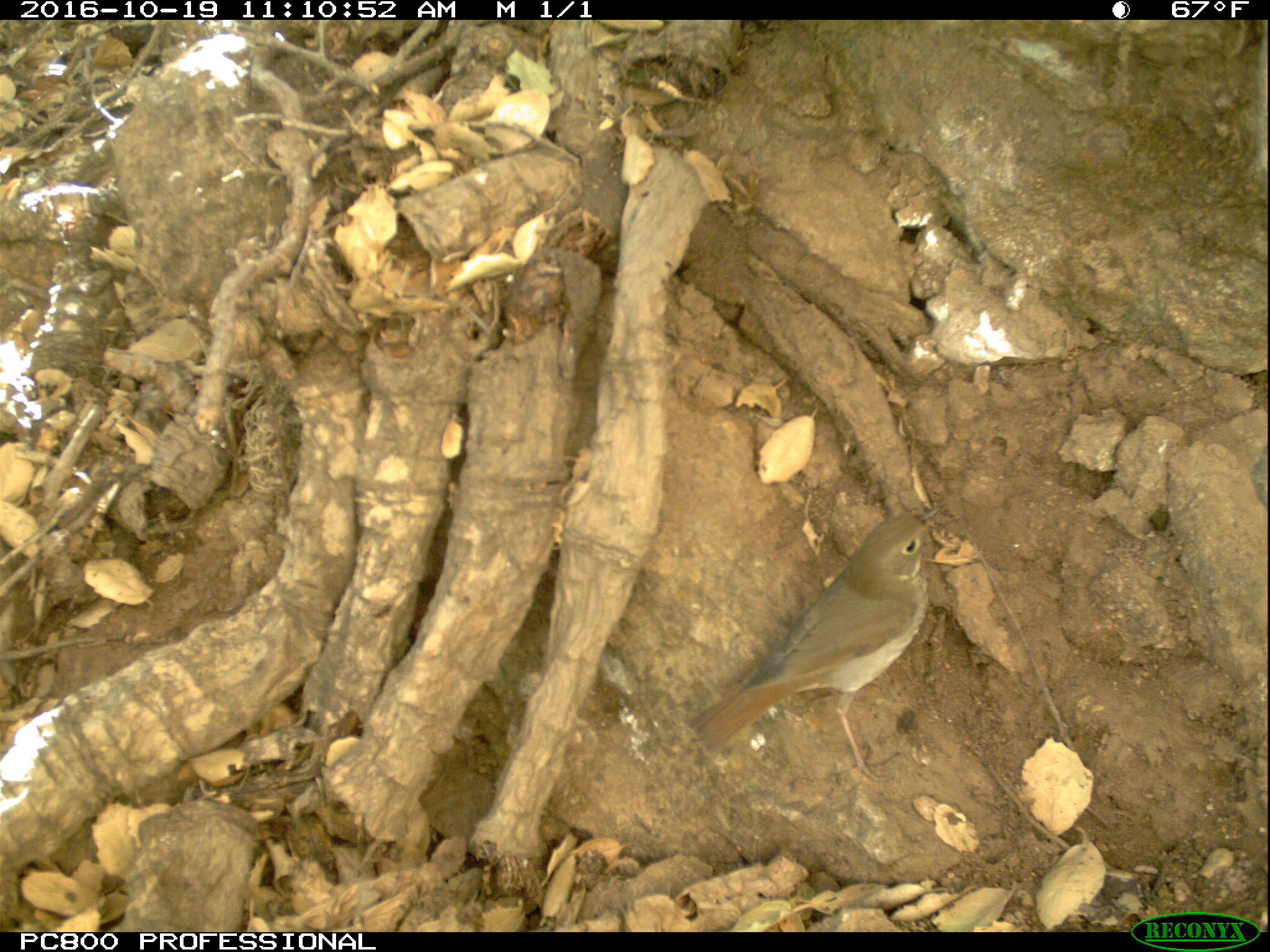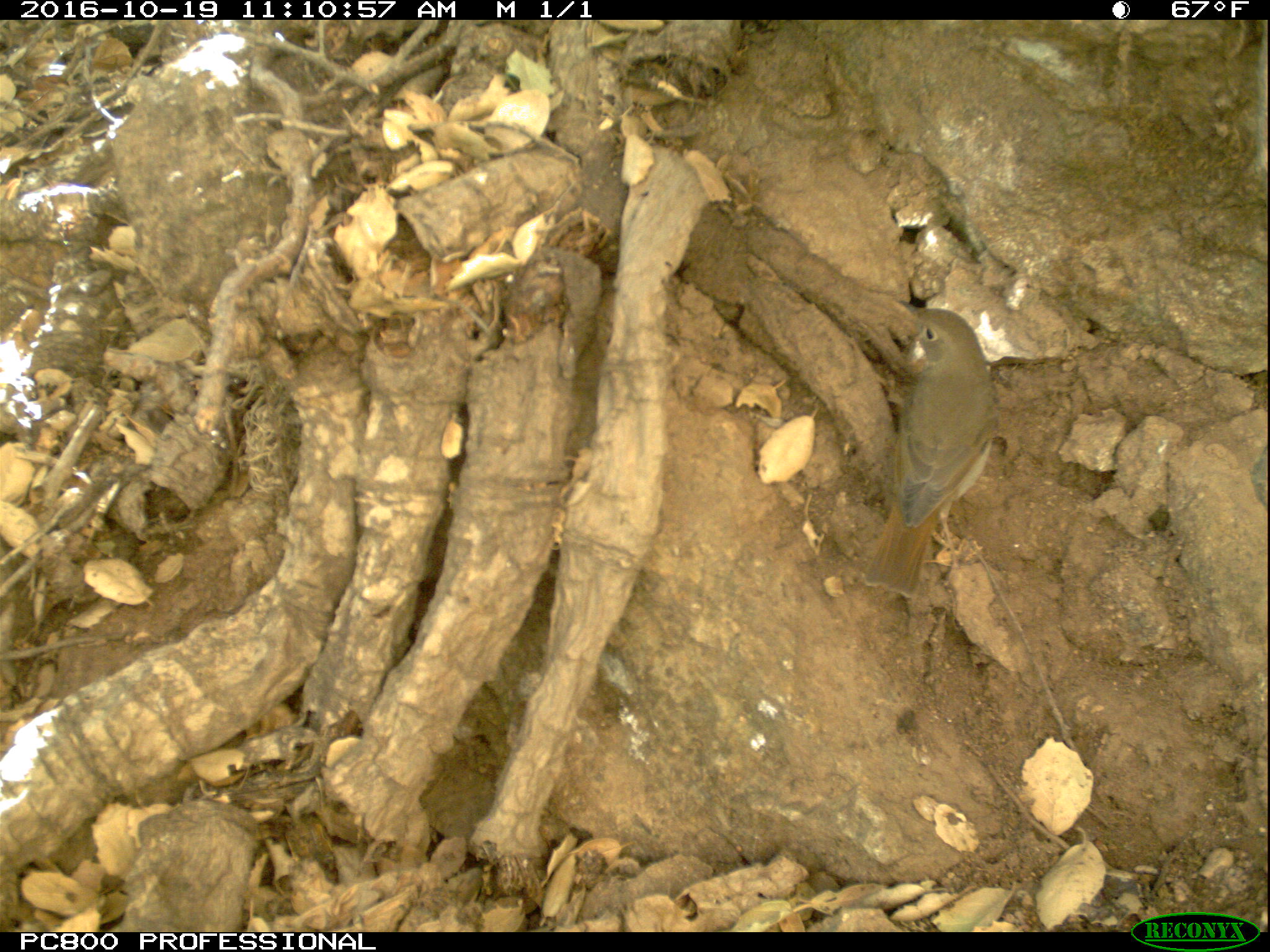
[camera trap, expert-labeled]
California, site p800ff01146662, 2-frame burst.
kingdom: Animalia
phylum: Chordata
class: Aves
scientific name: Aves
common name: bird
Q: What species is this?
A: Bird (Aves).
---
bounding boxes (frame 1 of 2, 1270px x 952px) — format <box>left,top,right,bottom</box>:
bird: <box>690,502,944,781</box>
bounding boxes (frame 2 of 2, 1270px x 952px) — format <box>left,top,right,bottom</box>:
bird: <box>863,301,994,598</box>